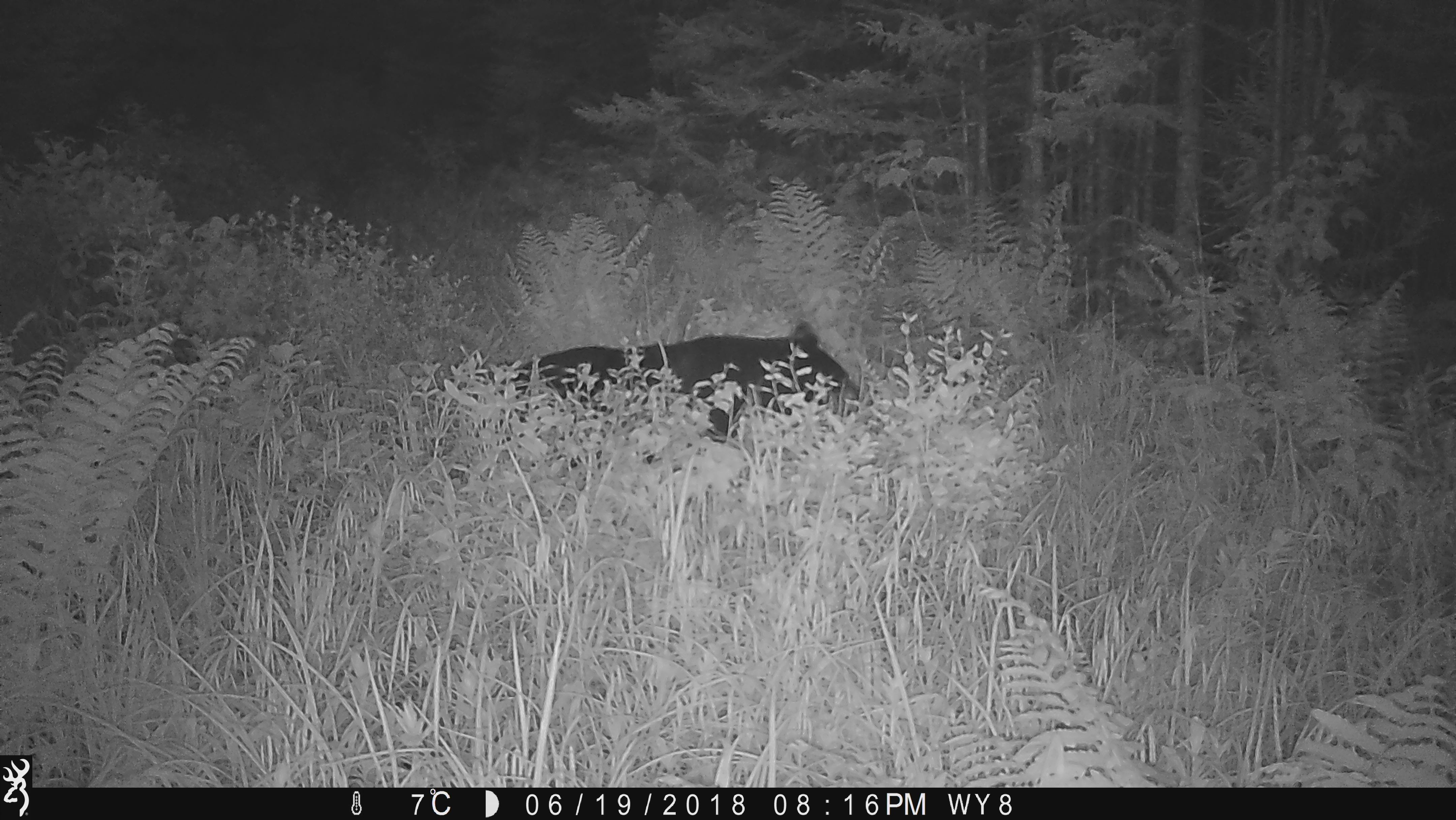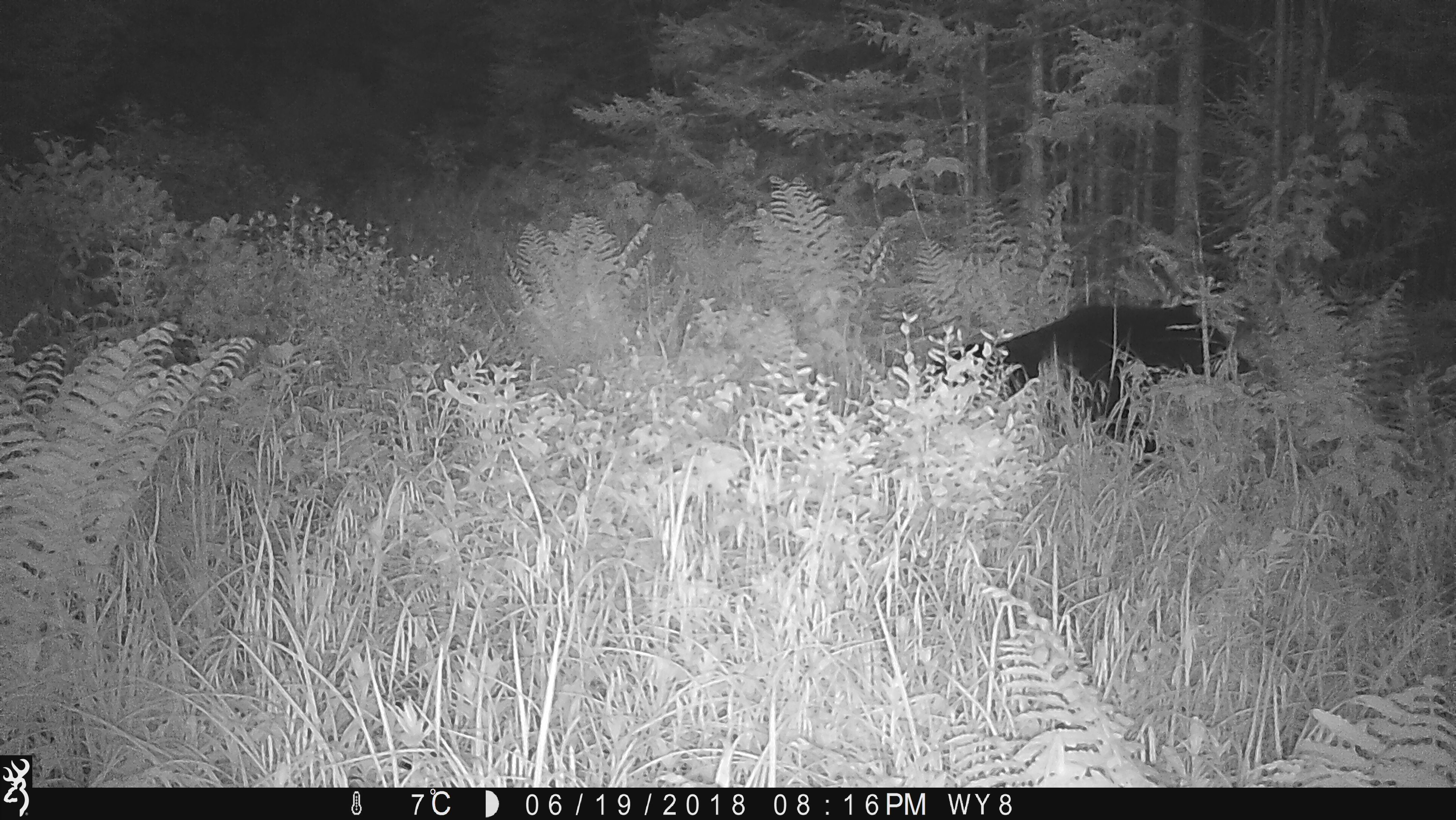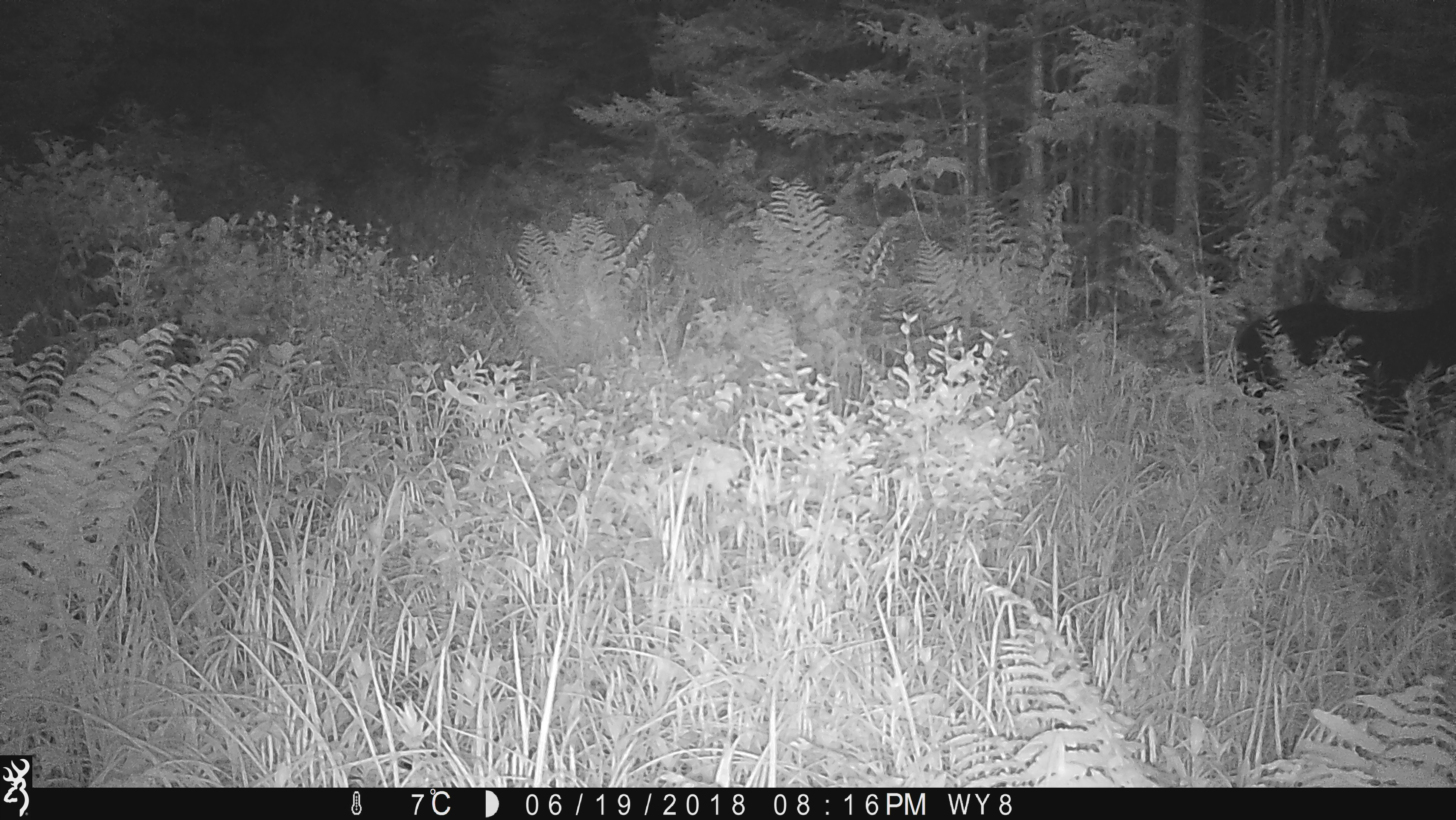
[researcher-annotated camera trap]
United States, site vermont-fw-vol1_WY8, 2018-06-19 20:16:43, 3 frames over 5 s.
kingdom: Animalia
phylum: Chordata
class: Mammalia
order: Carnivora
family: Ursidae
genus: Ursus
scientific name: Ursus americanus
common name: black bear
Black bear (Ursus americanus).